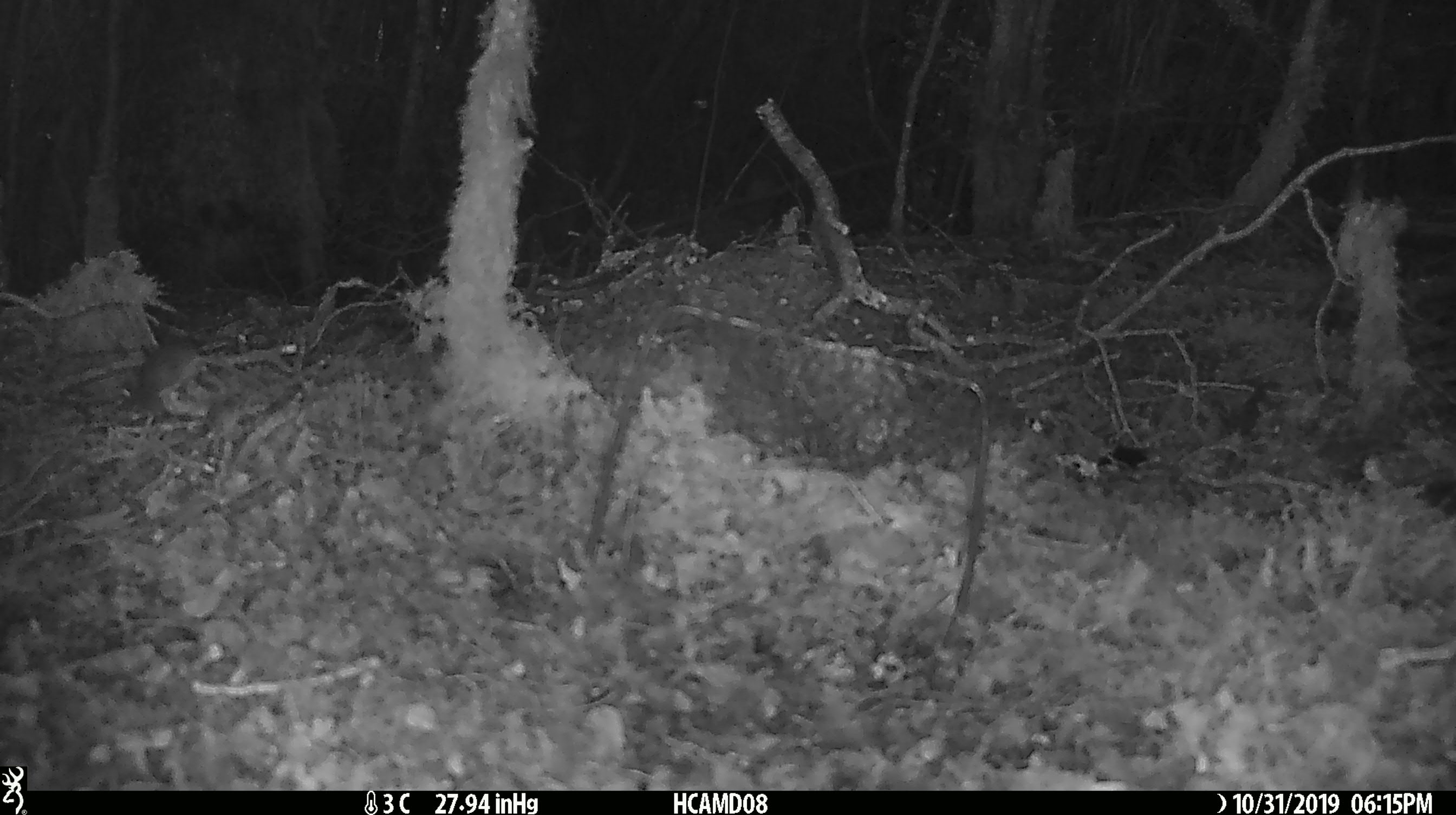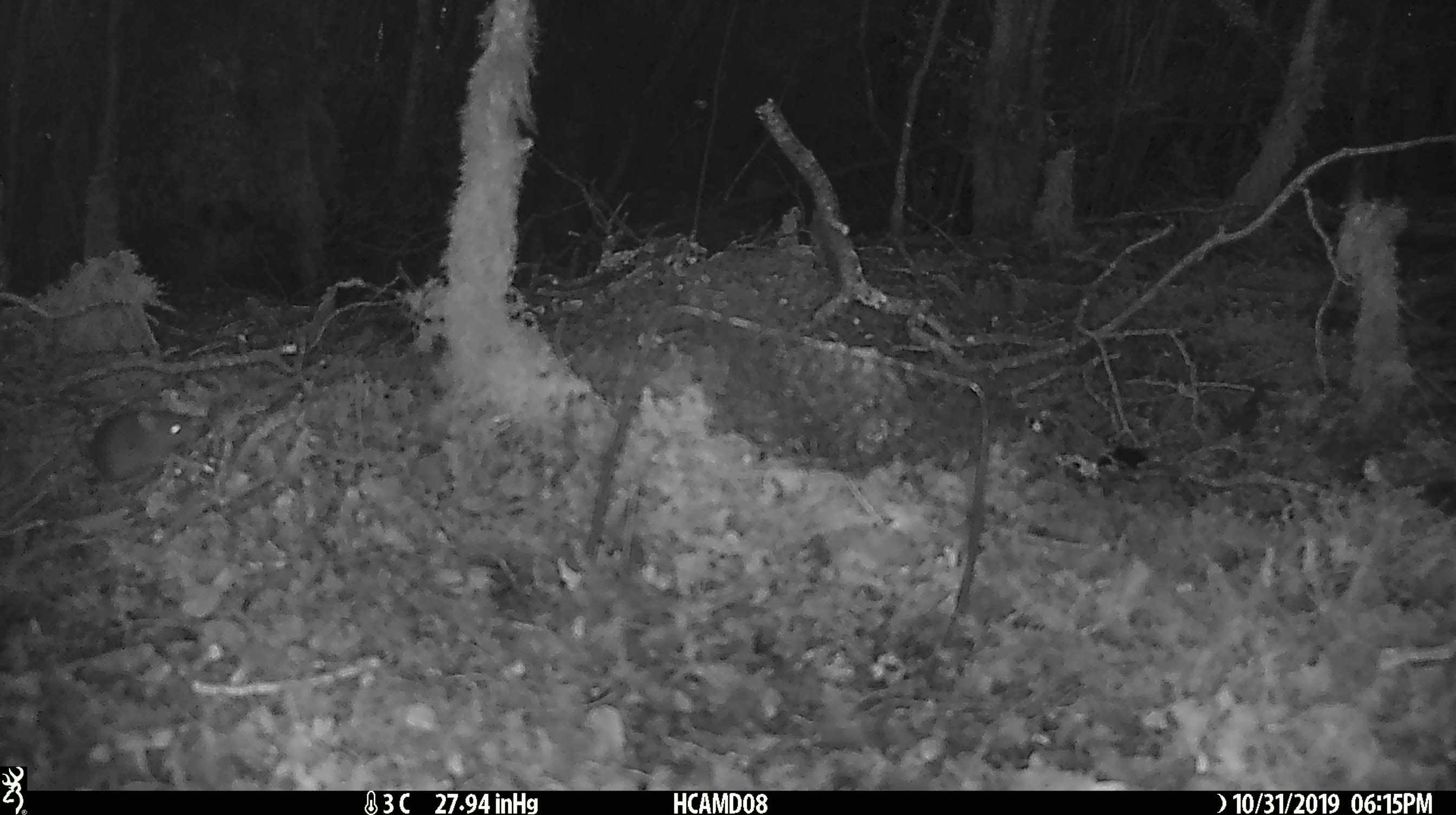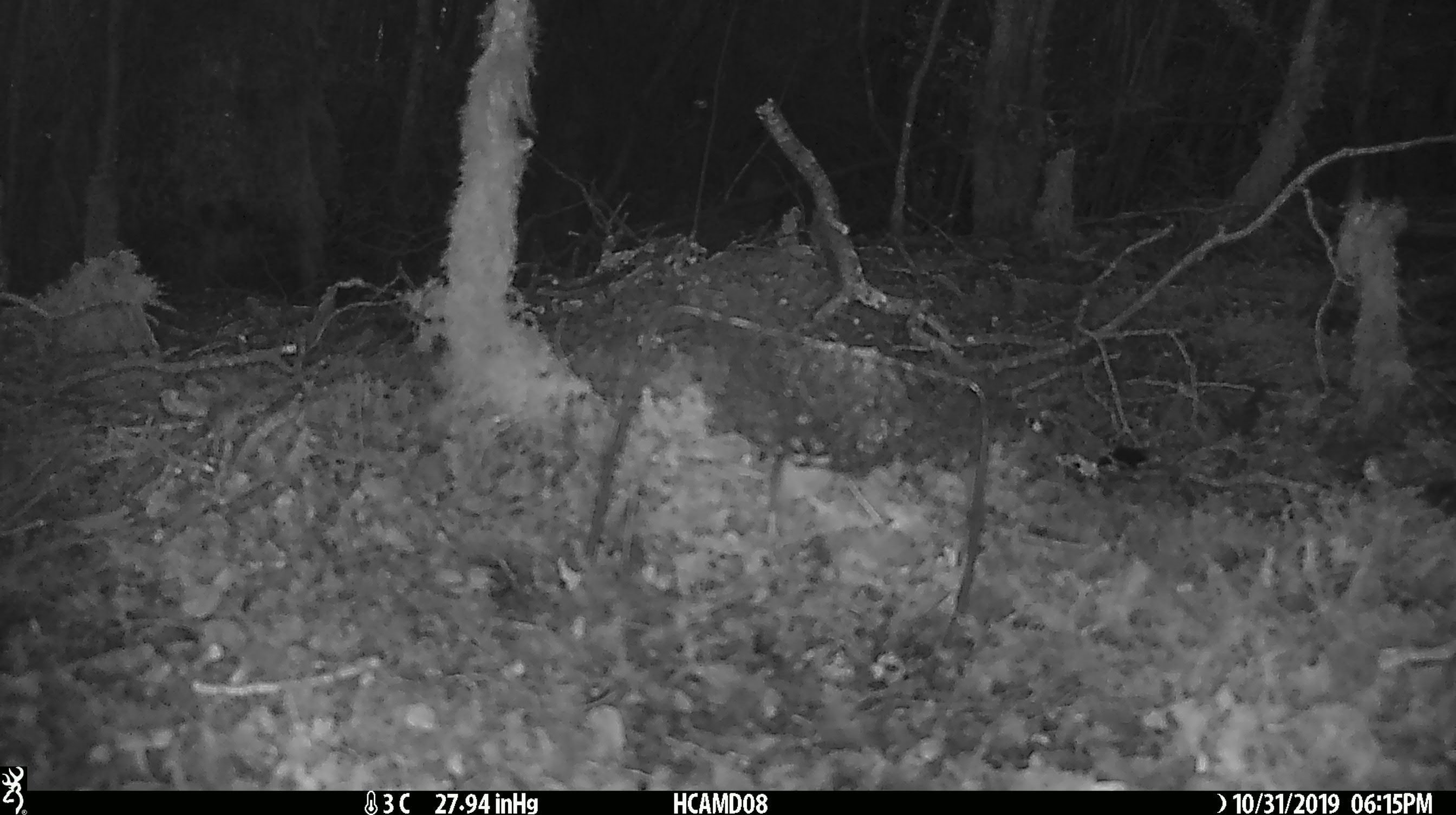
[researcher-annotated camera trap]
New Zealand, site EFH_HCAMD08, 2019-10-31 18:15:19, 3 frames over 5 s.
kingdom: Animalia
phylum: Chordata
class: Mammalia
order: Rodentia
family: Muridae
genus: Mus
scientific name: Mus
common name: mouse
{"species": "mouse (Mus)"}